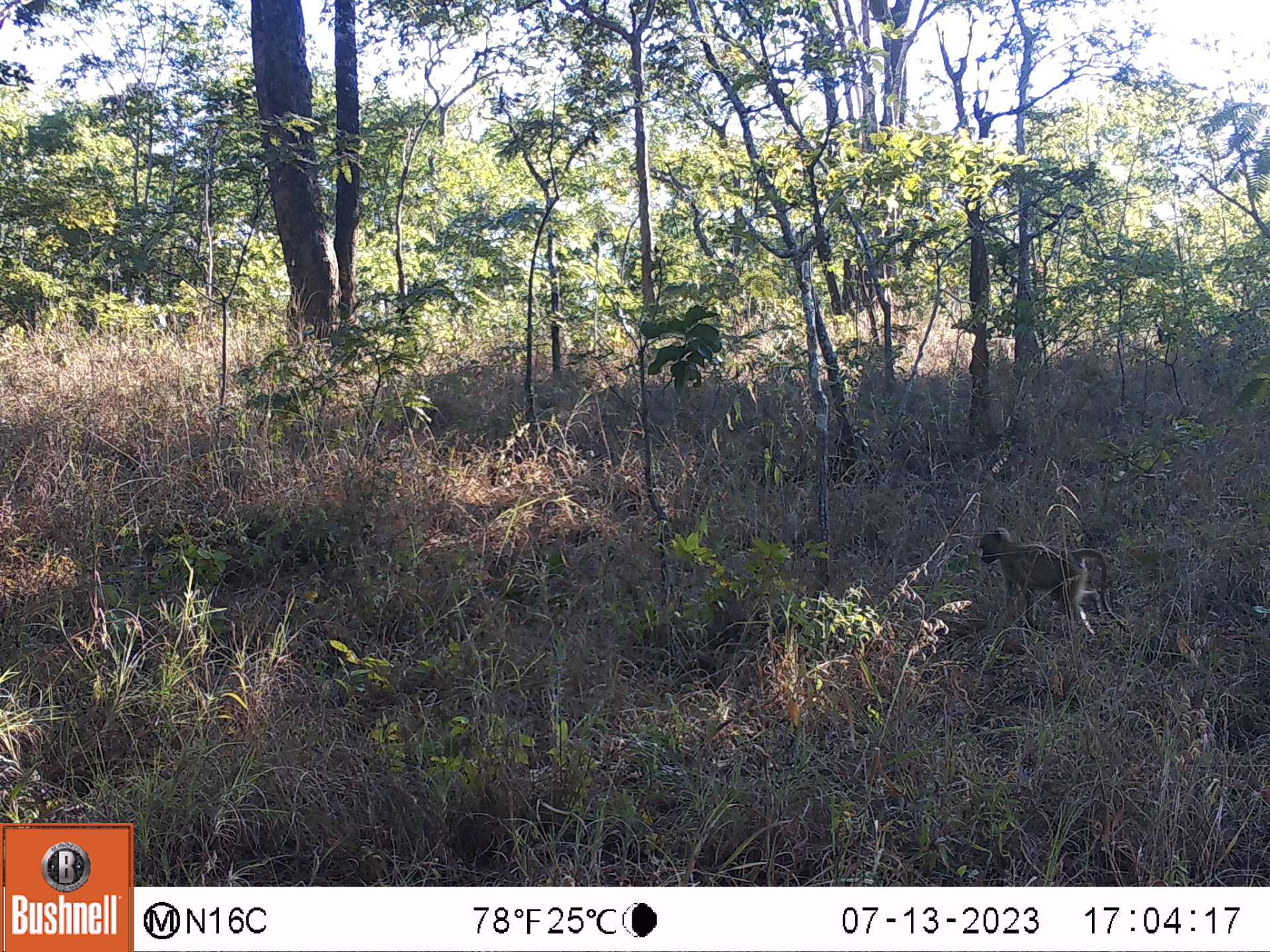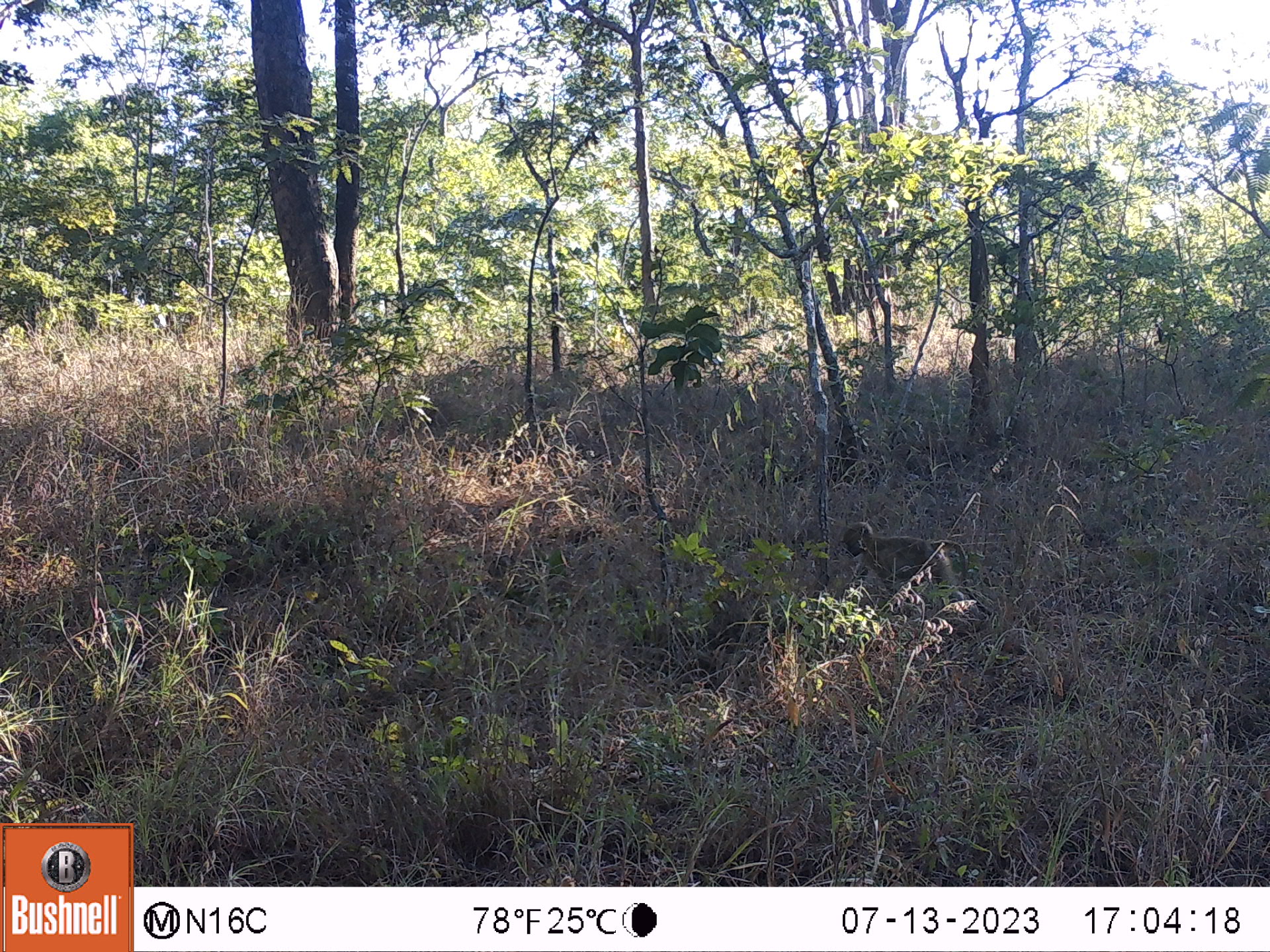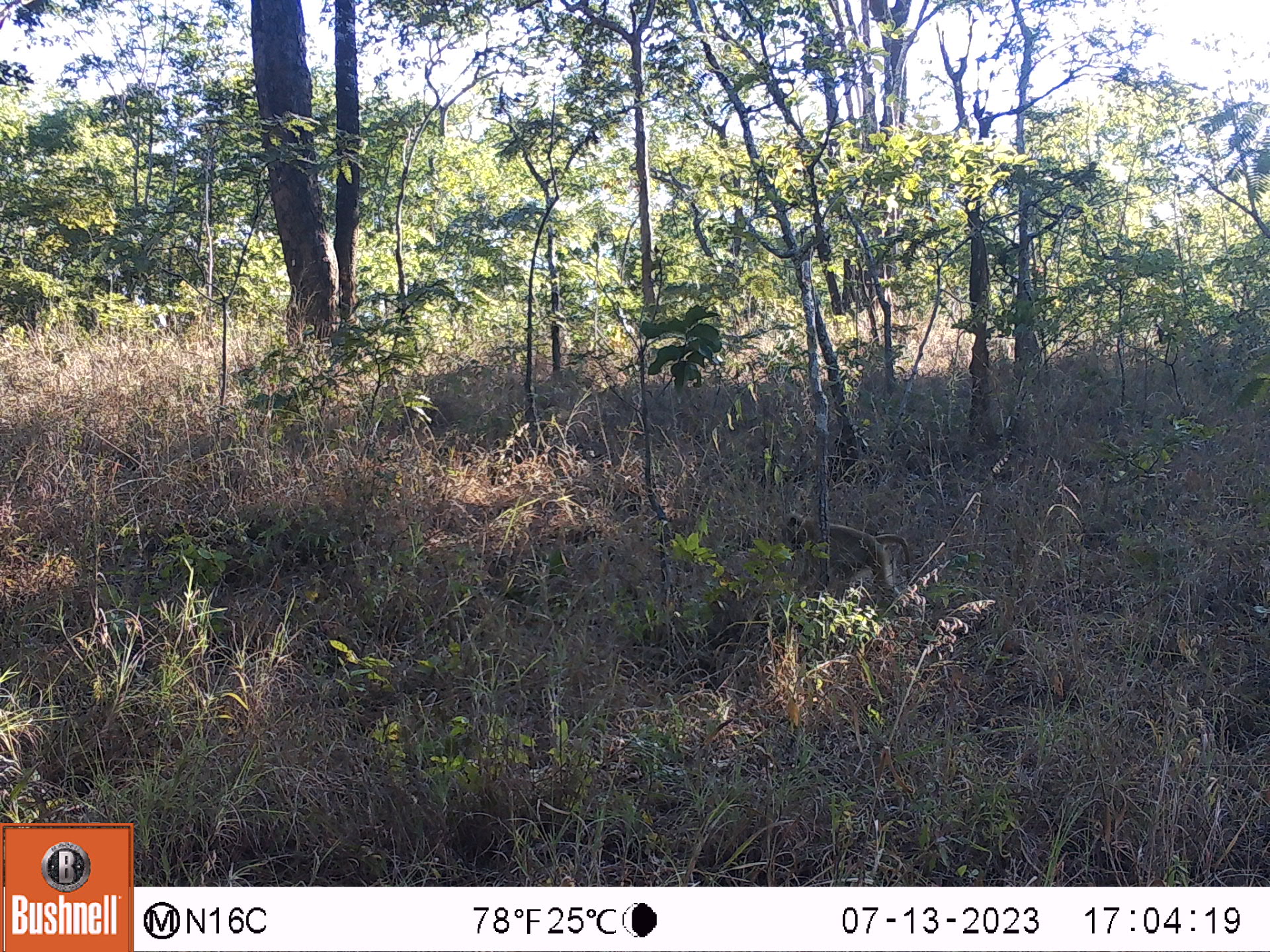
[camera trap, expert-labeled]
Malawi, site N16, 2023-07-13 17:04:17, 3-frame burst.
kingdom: Animalia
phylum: Chordata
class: Mammalia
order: Primates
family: Cercopithecidae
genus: Papio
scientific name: Papio cynocephalus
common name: yellow baboon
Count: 1.